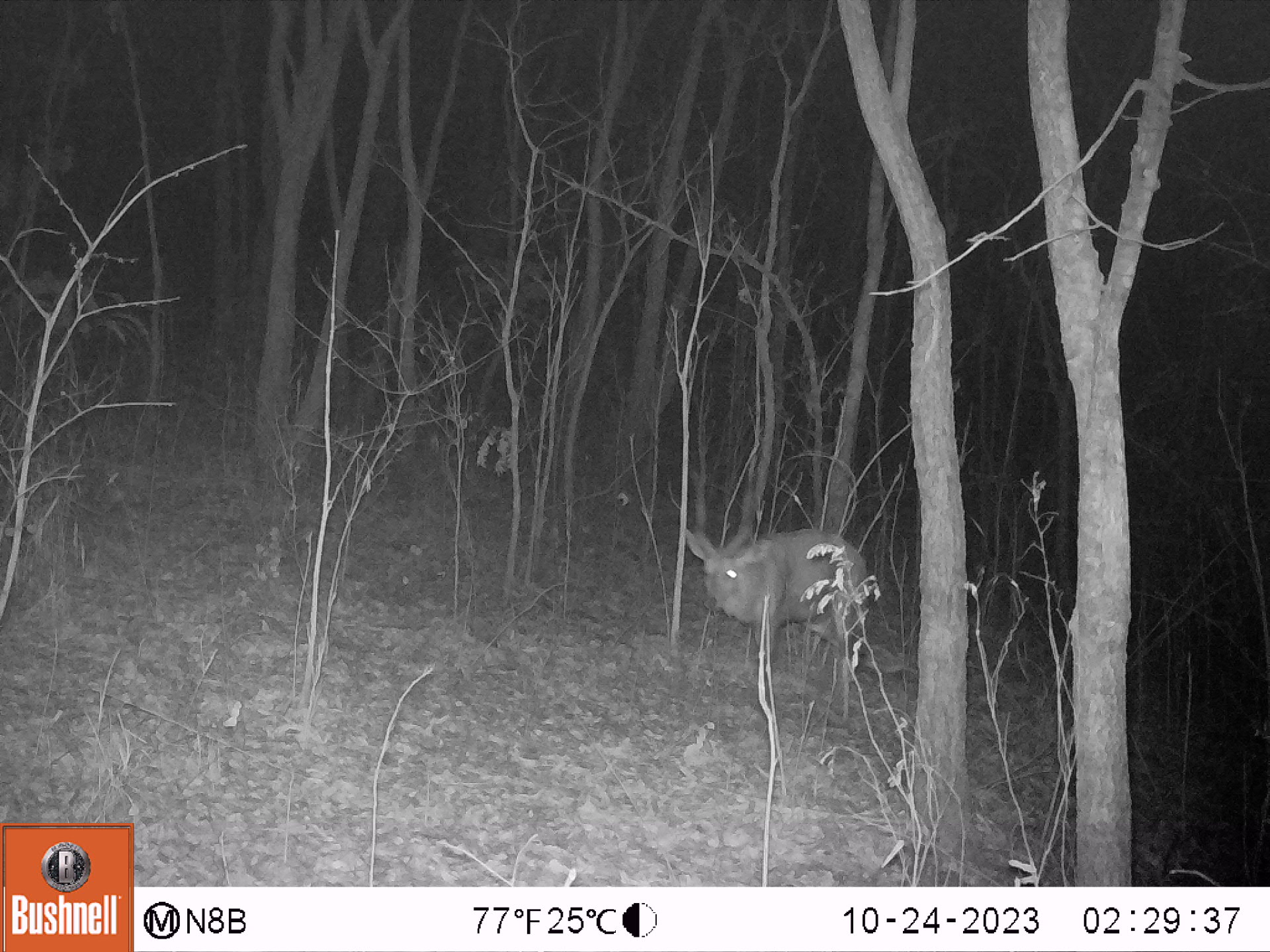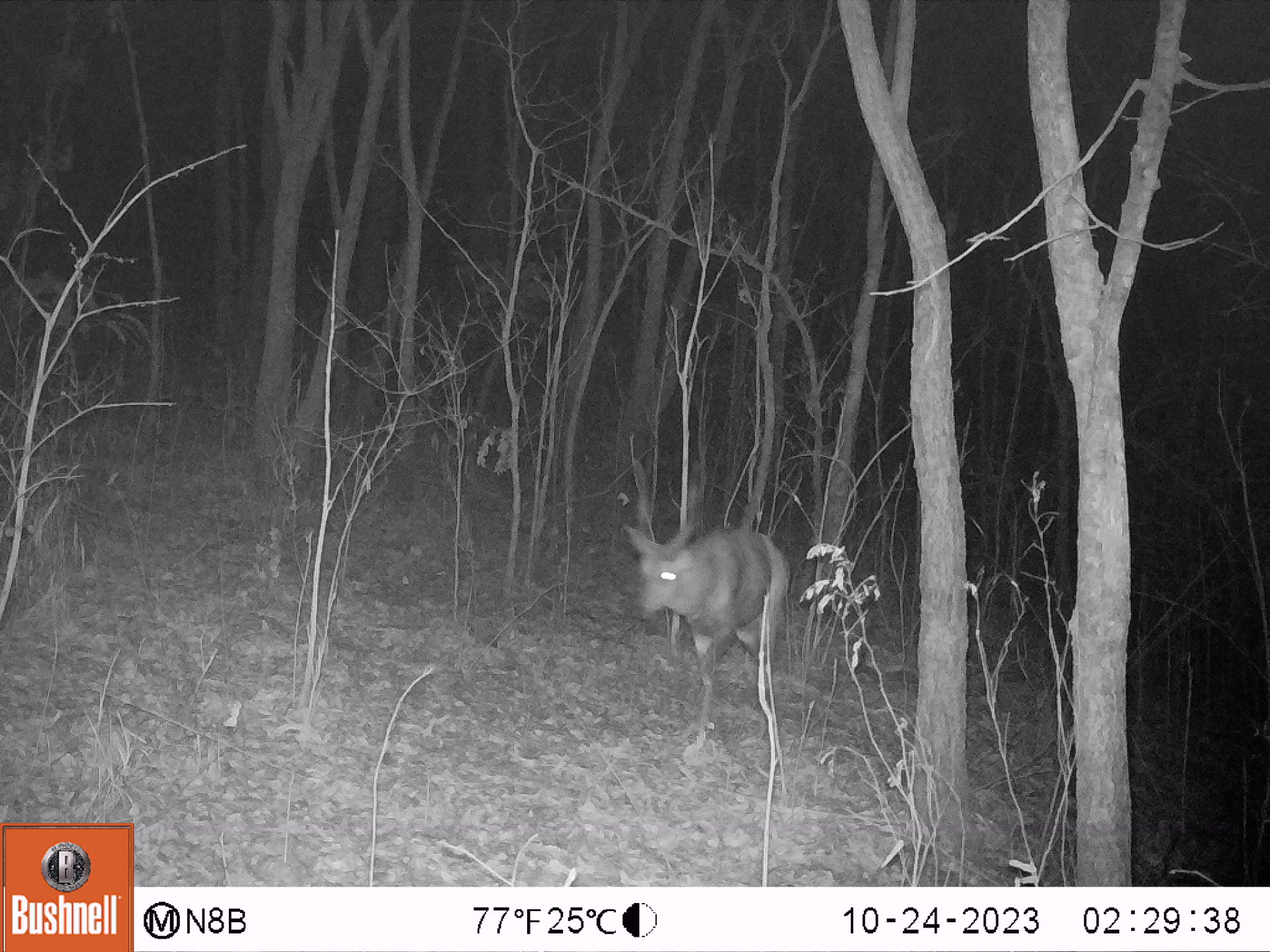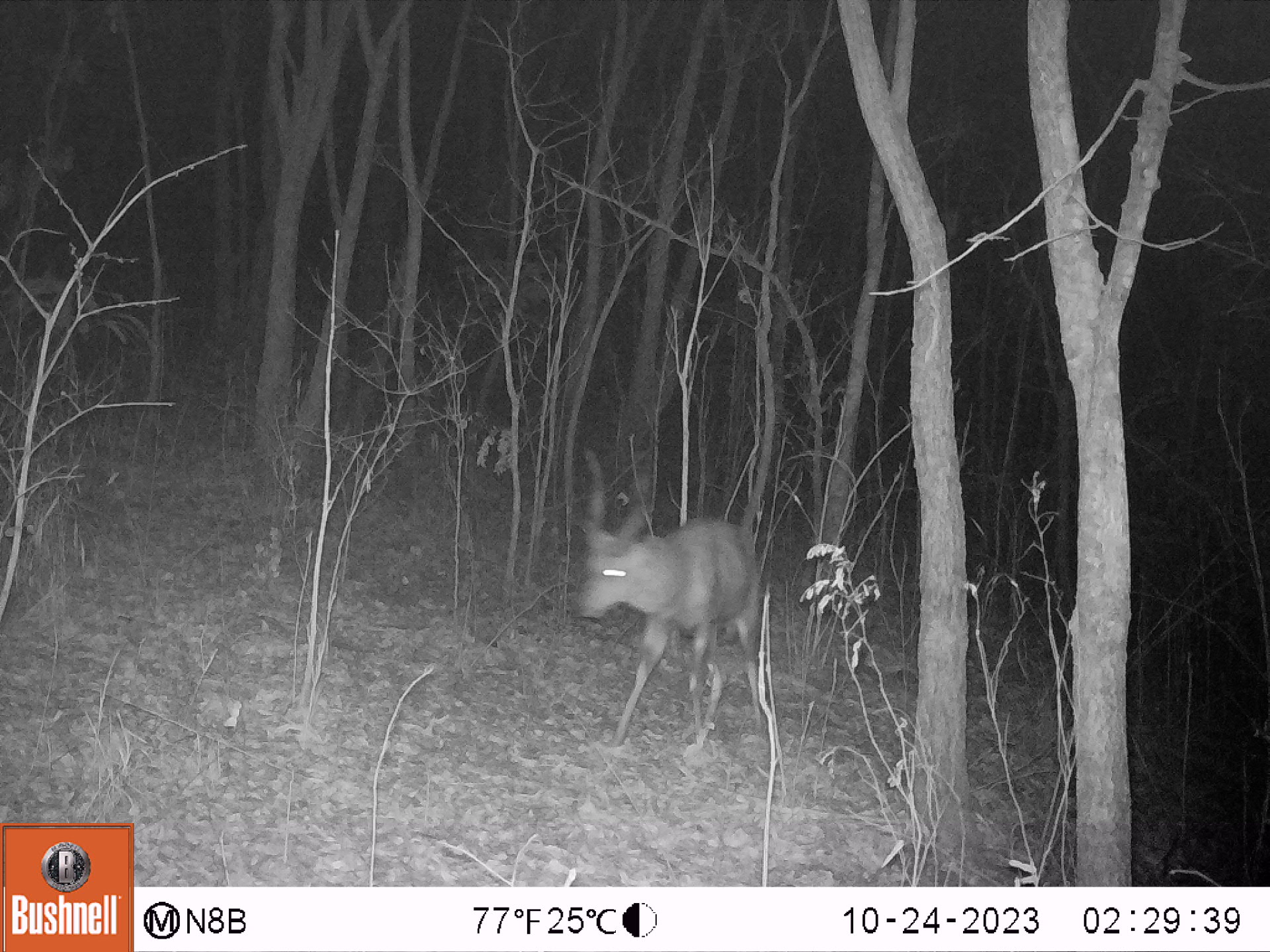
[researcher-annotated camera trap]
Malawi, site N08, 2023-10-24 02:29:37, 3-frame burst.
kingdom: Animalia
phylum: Chordata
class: Mammalia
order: Artiodactyla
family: Bovidae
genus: Tragelaphus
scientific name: Tragelaphus sylvaticus sylvaticus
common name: cape bushbuck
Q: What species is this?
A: Cape bushbuck (Tragelaphus sylvaticus sylvaticus).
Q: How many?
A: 1.